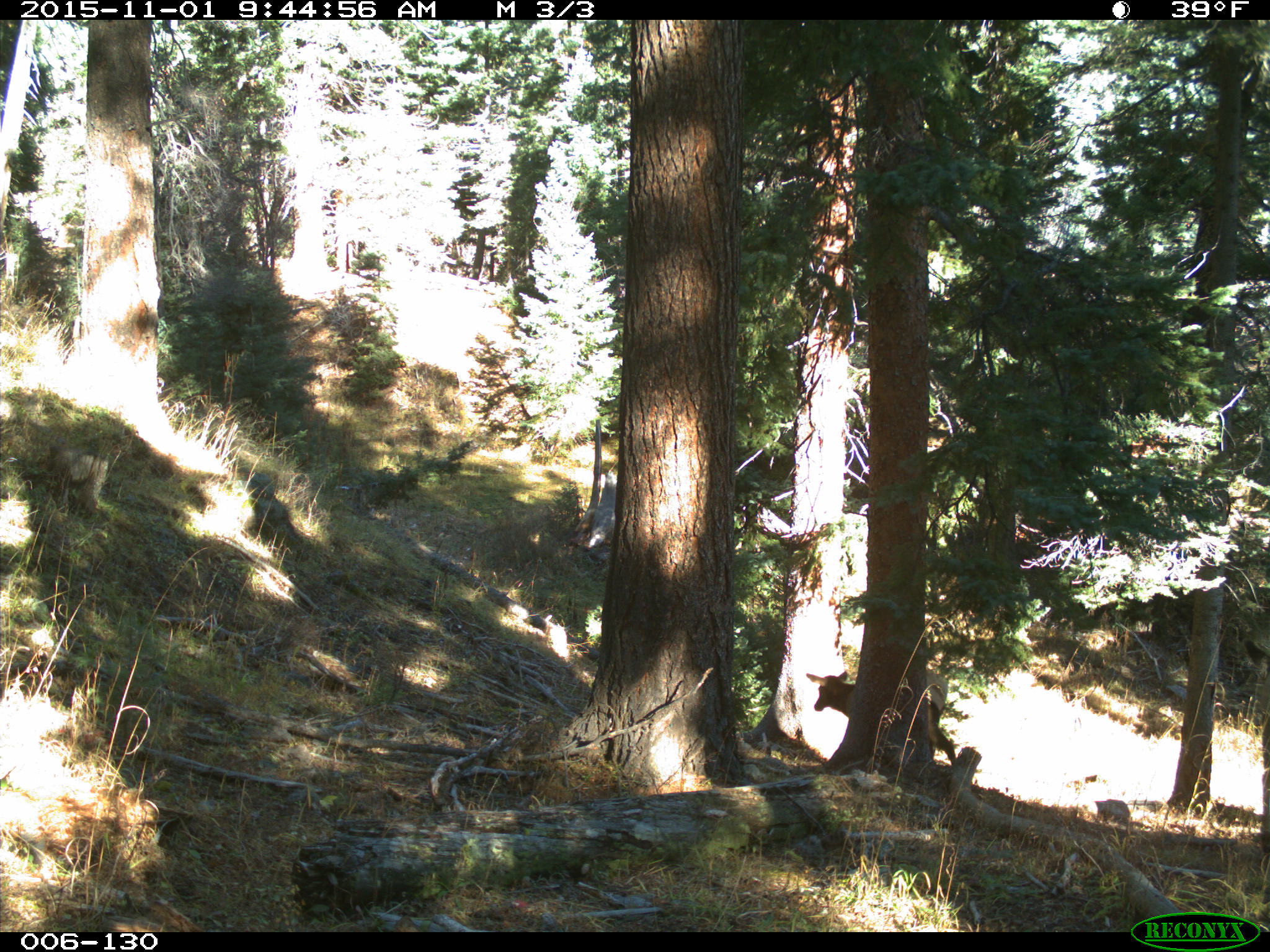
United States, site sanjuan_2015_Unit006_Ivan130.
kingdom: Animalia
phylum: Chordata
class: Mammalia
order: Artiodactyla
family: Cervidae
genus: Cervus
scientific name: Cervus elaphus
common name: red deer